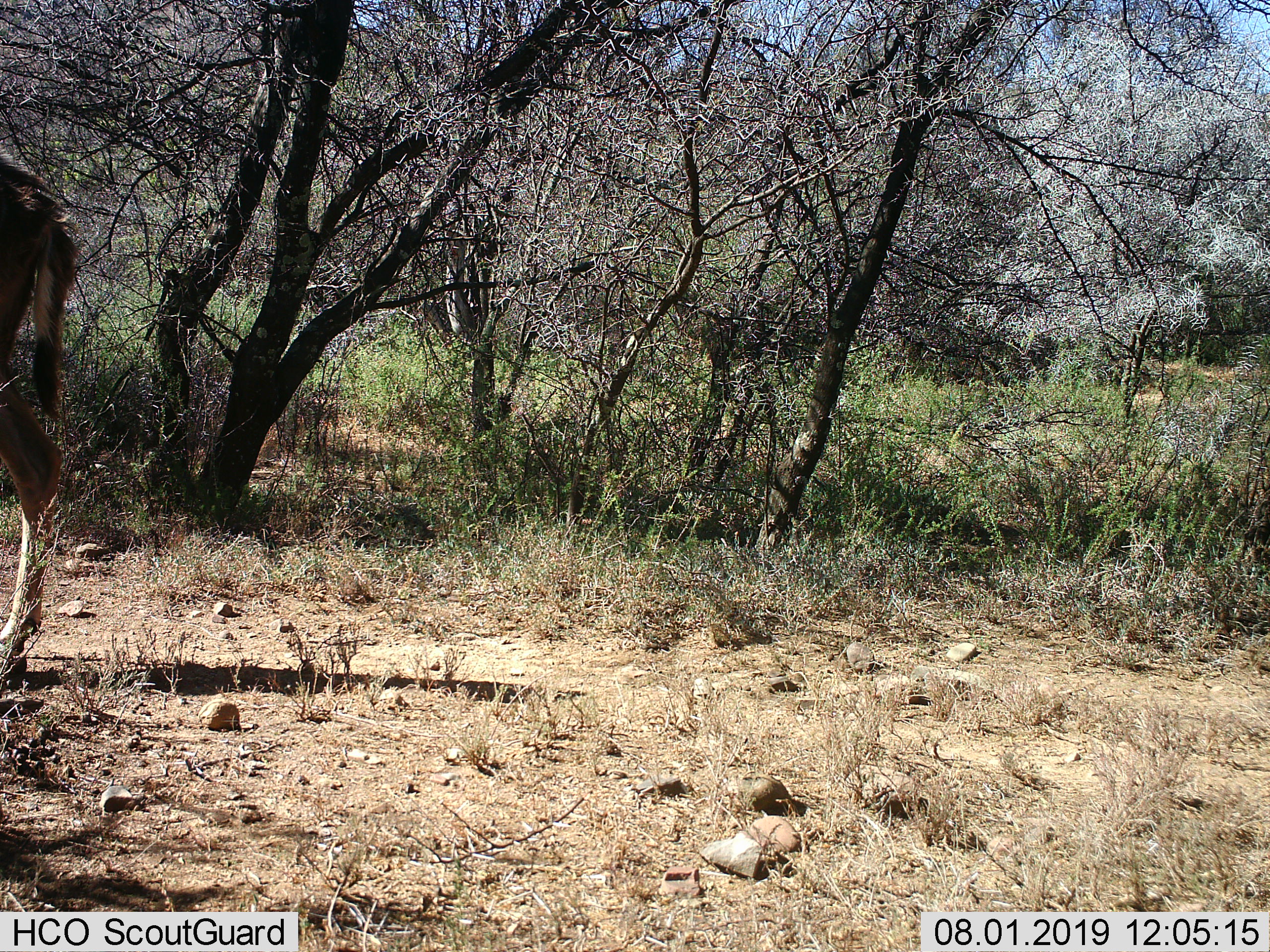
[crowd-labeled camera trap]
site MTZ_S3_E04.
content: unidentified animal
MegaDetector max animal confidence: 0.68